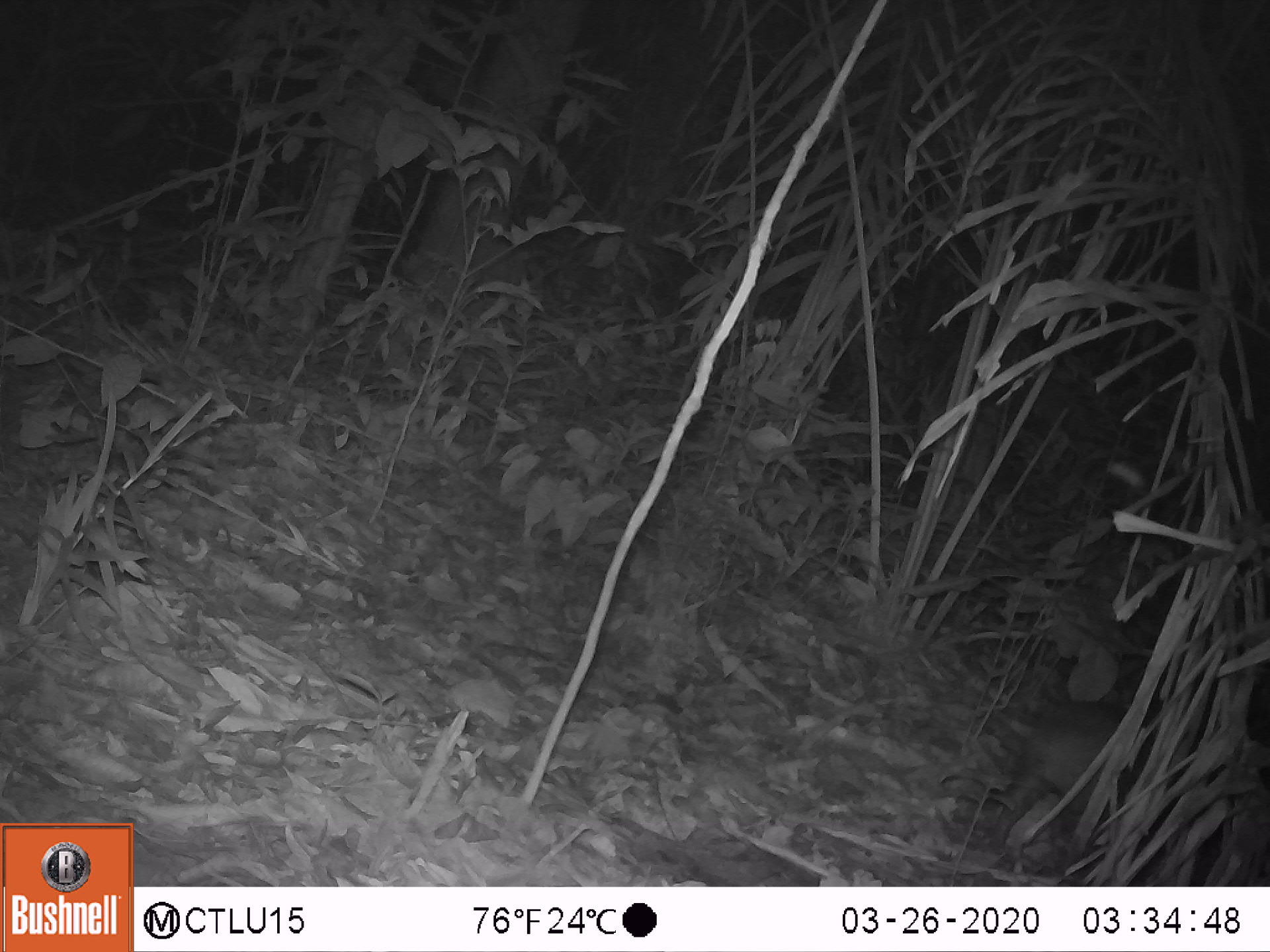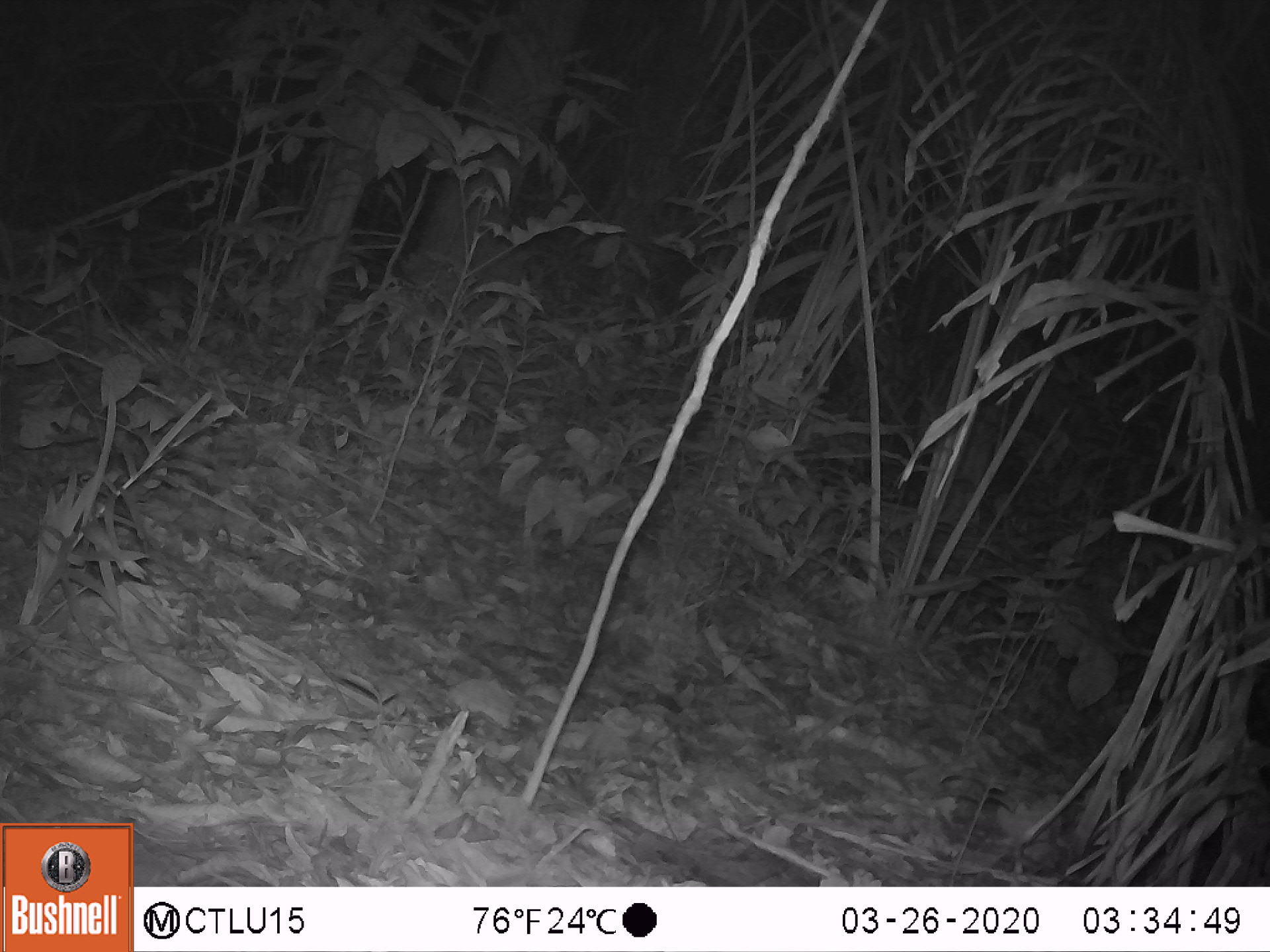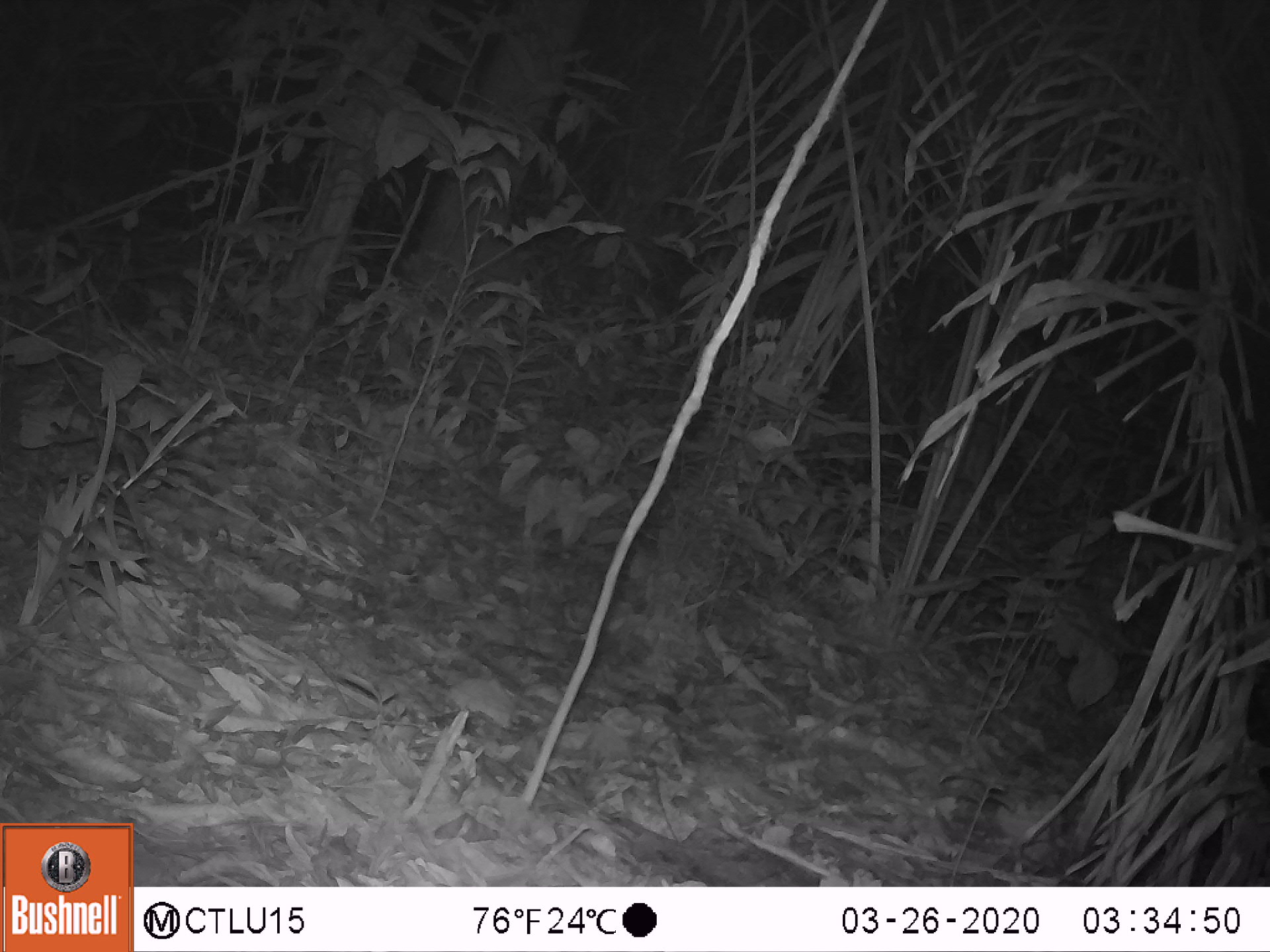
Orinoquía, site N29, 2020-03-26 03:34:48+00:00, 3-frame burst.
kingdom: Animalia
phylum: Chordata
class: Mammalia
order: Rodentia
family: Cuniculidae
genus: Cuniculus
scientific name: Cuniculus paca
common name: spotted paca